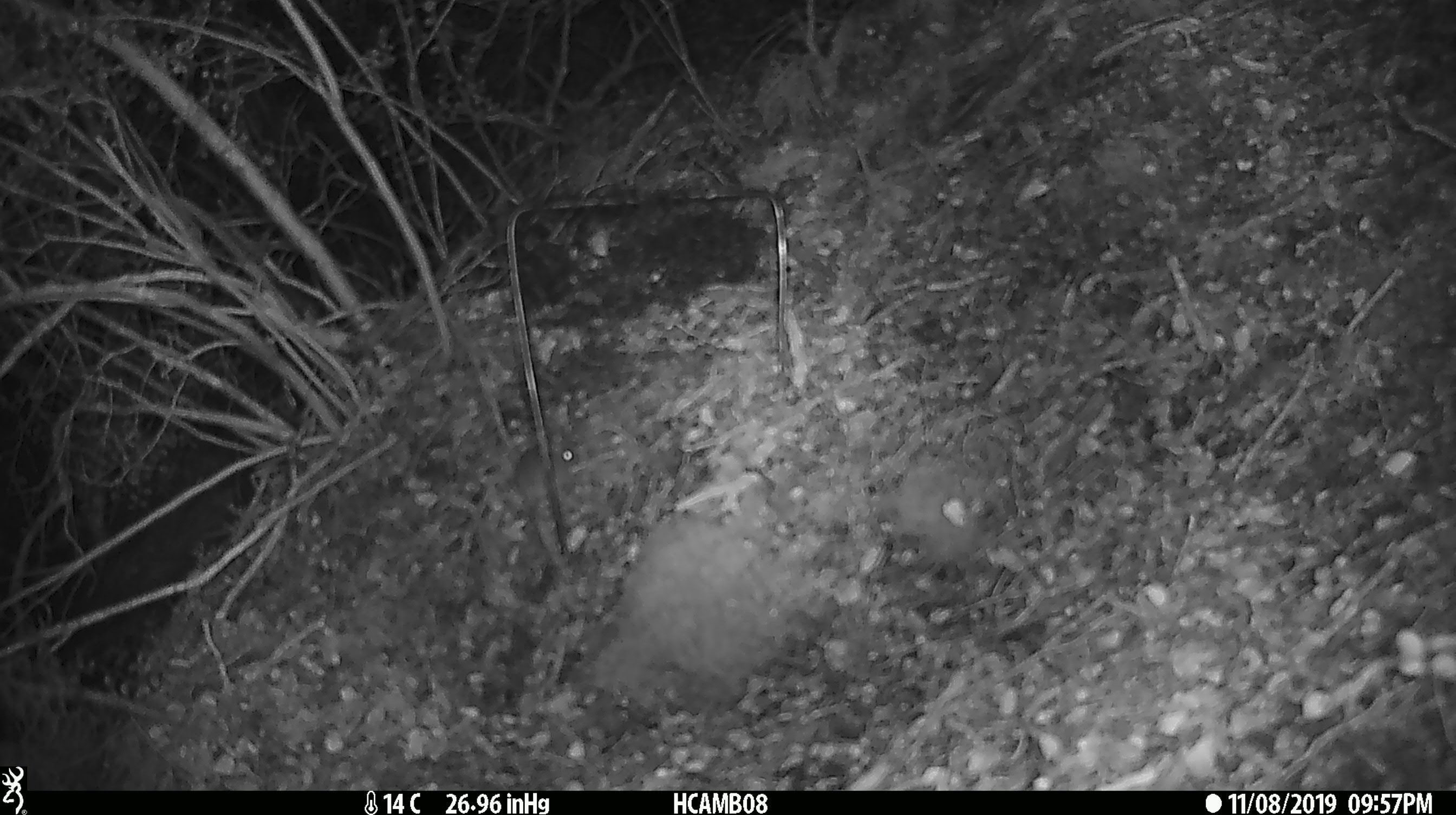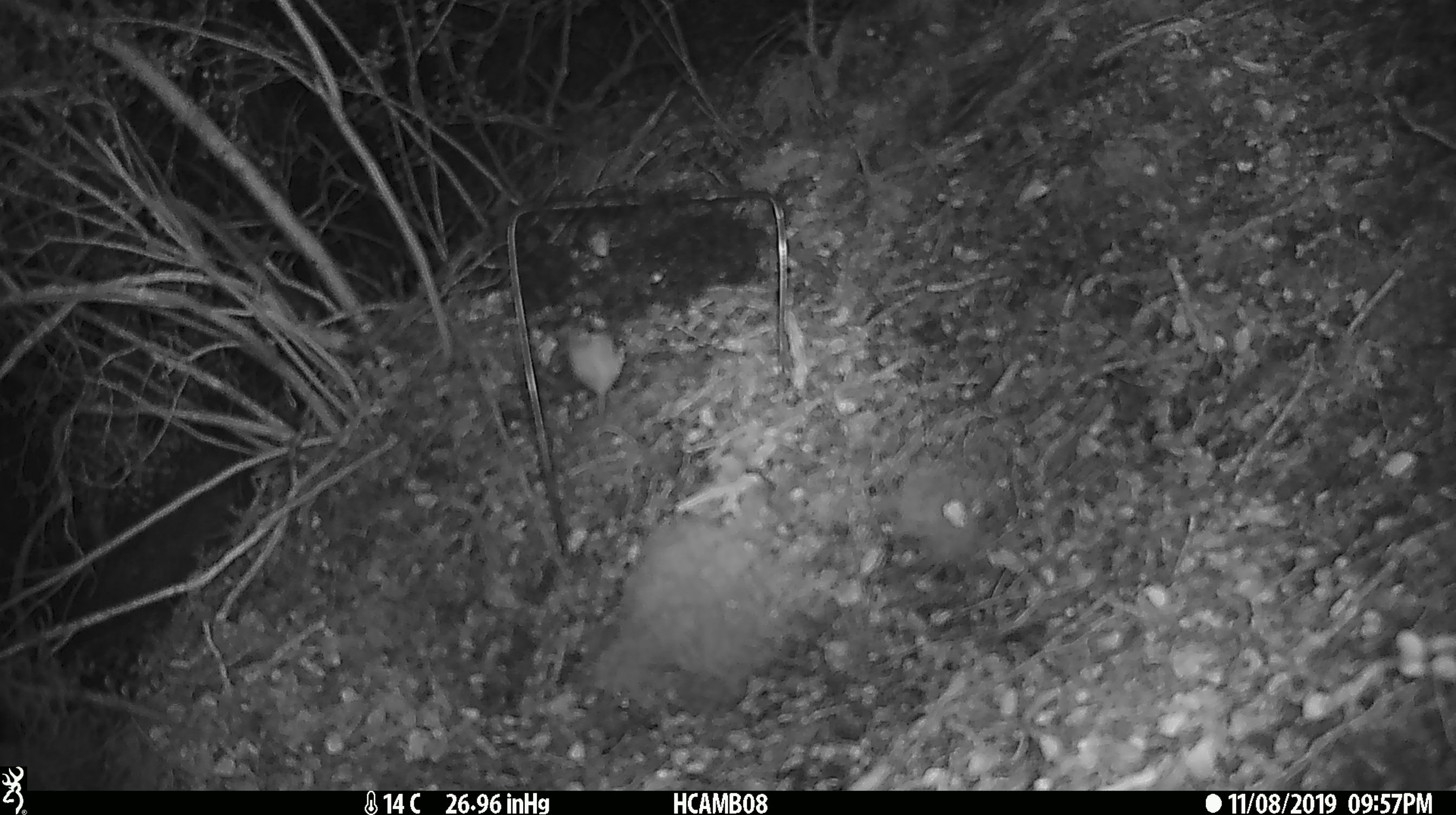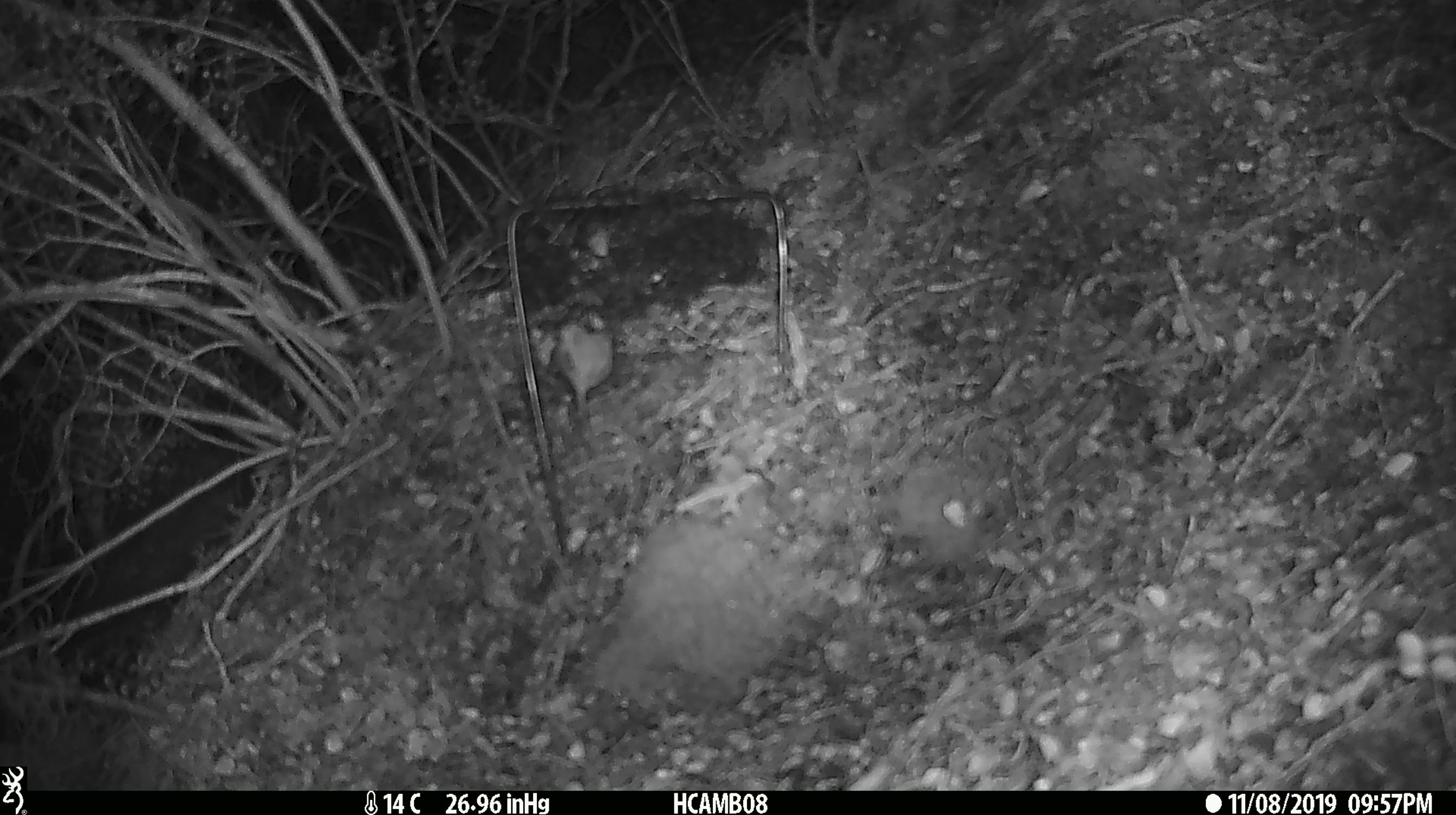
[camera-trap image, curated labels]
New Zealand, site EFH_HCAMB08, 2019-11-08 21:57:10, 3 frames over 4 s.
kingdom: Animalia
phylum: Chordata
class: Mammalia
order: Rodentia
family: Muridae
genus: Mus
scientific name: Mus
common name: mouse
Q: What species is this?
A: Mouse (Mus).